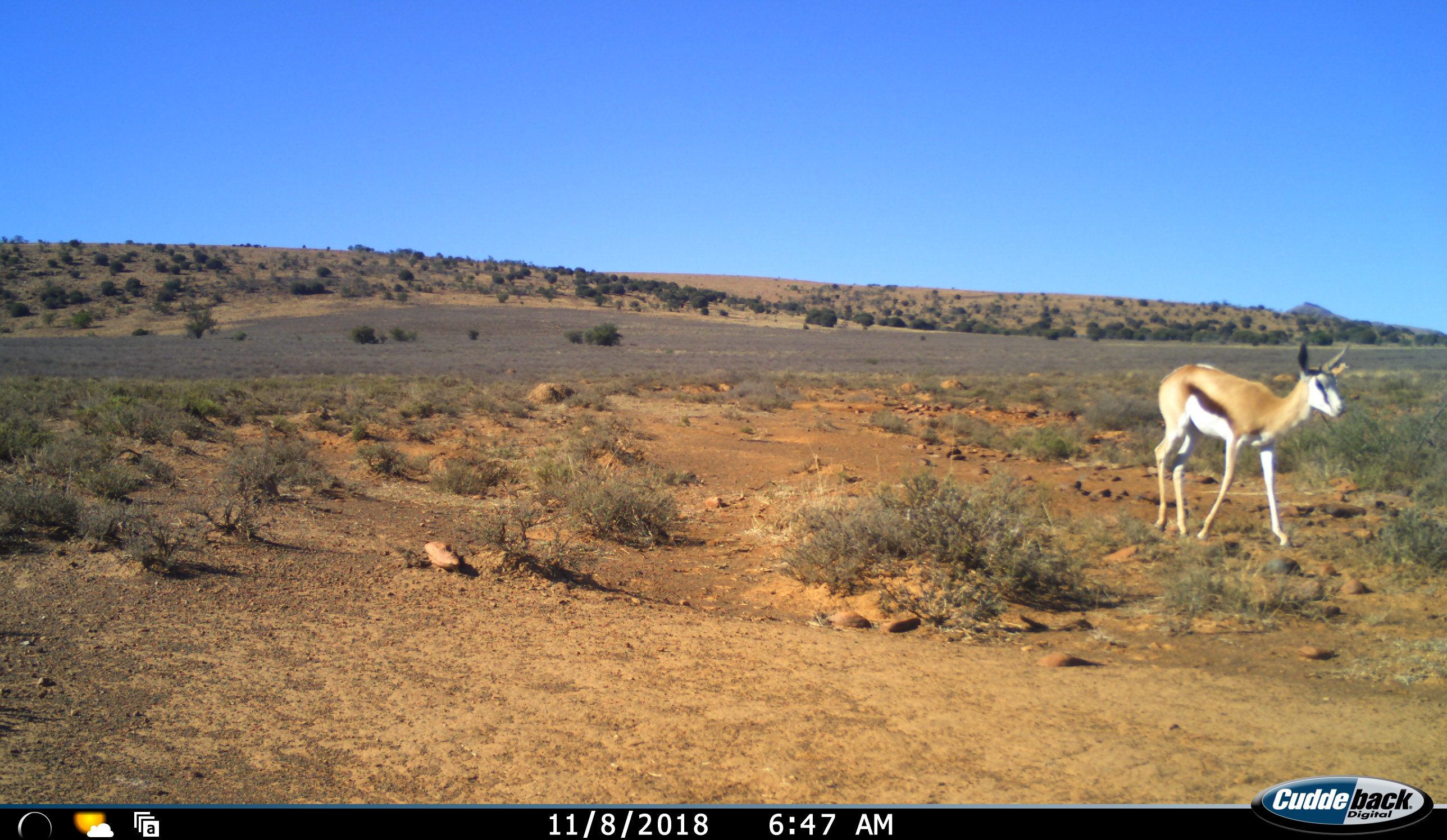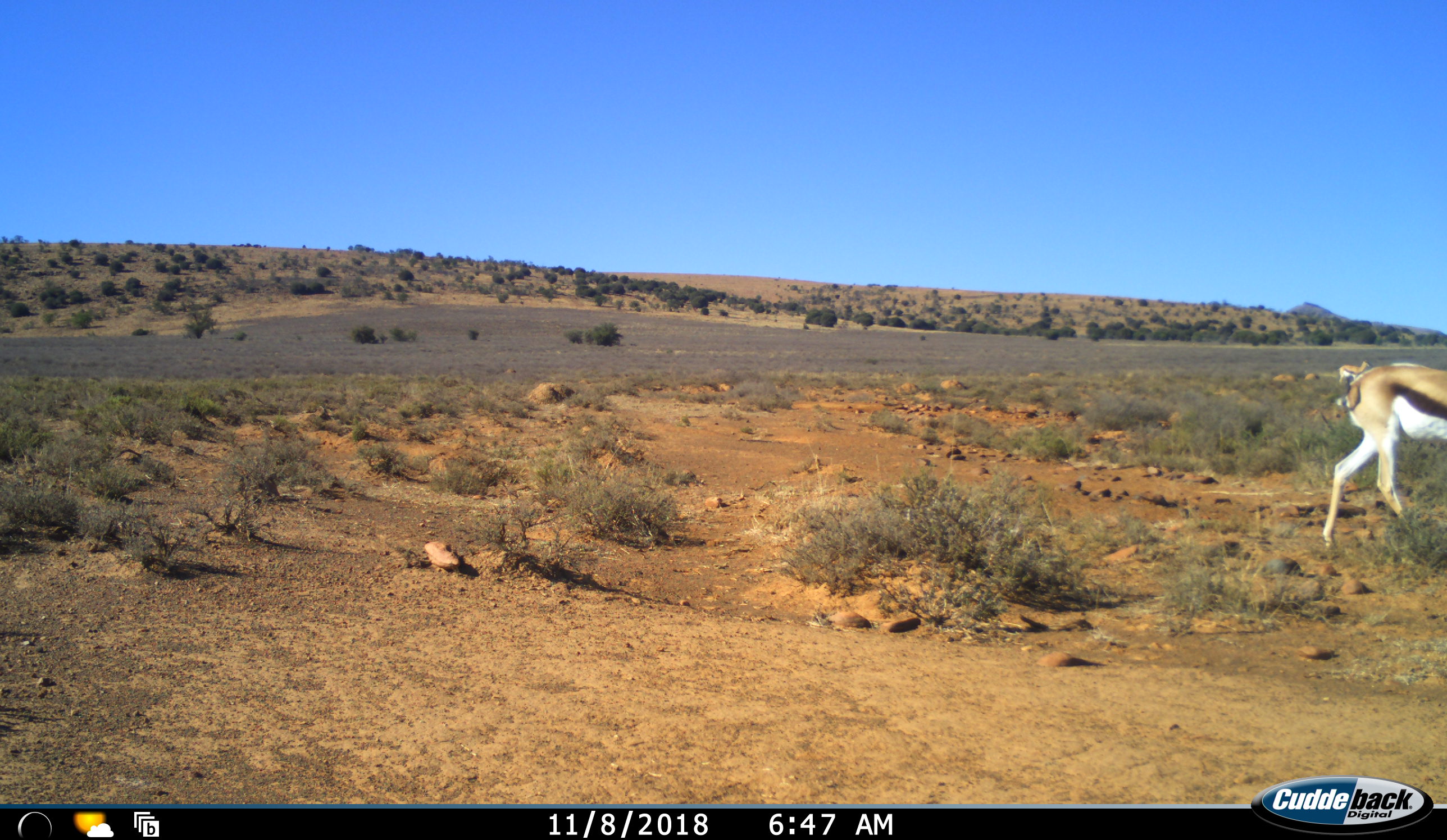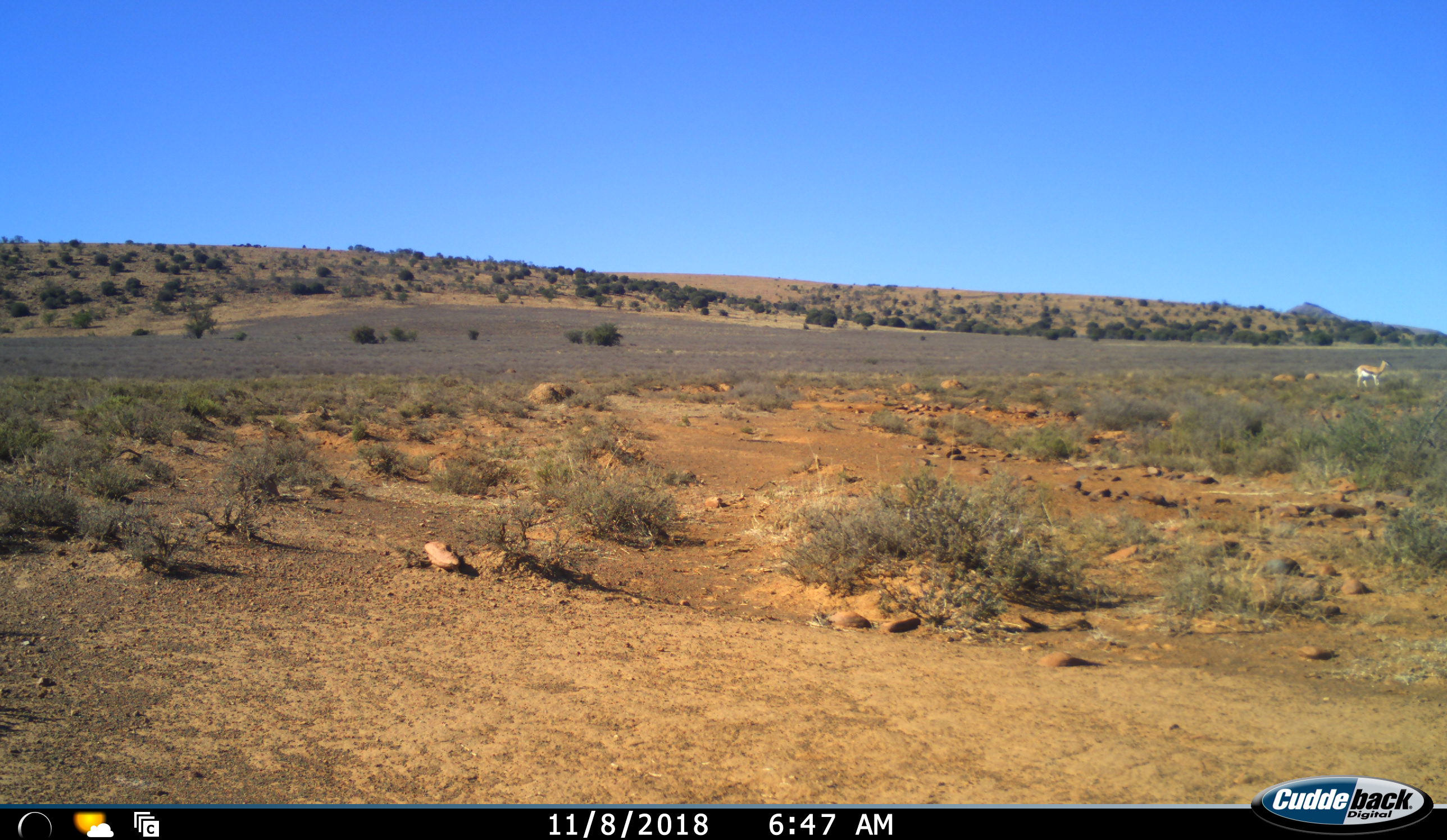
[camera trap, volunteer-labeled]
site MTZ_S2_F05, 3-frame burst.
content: unidentified animal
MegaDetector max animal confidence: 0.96